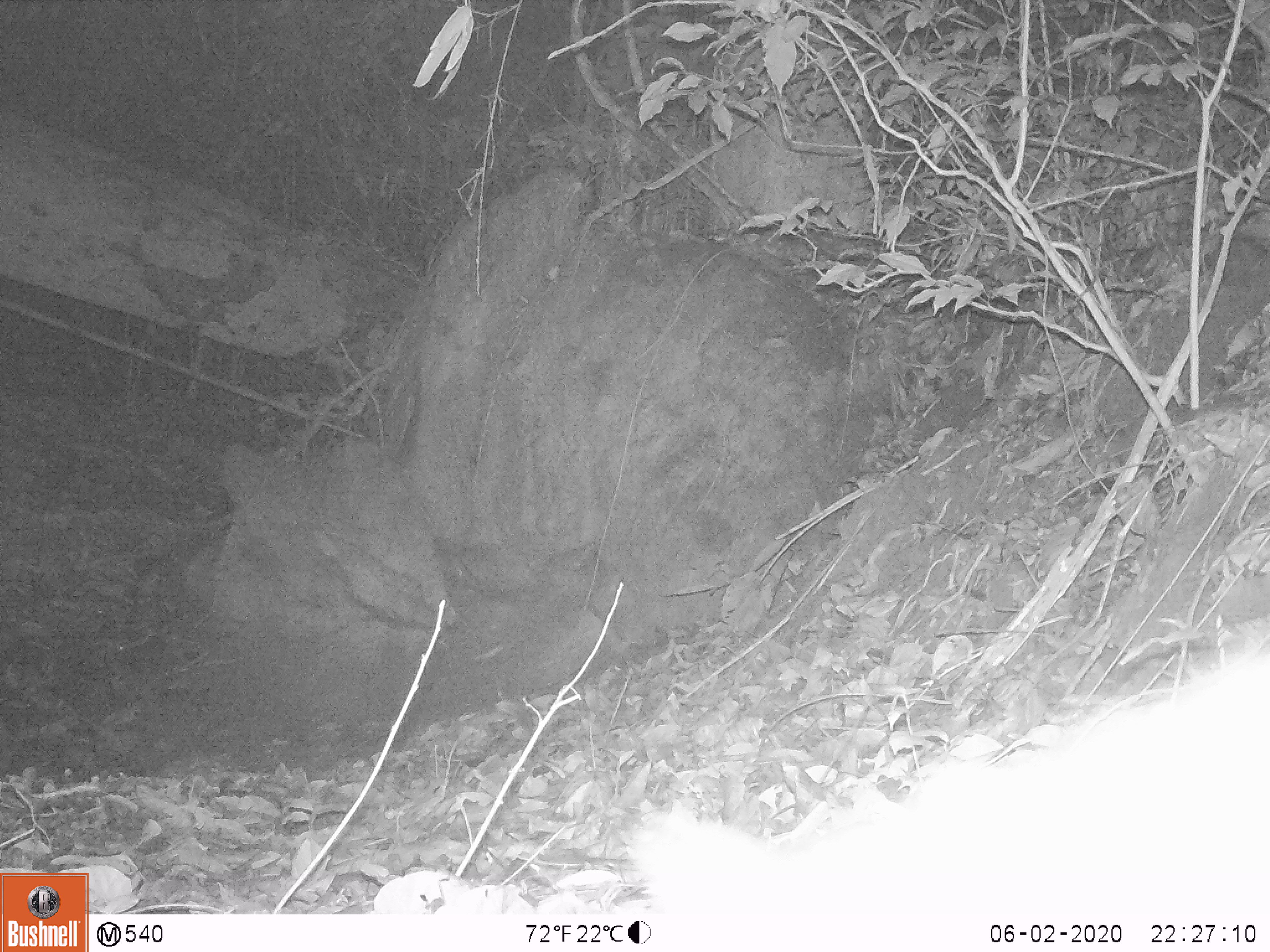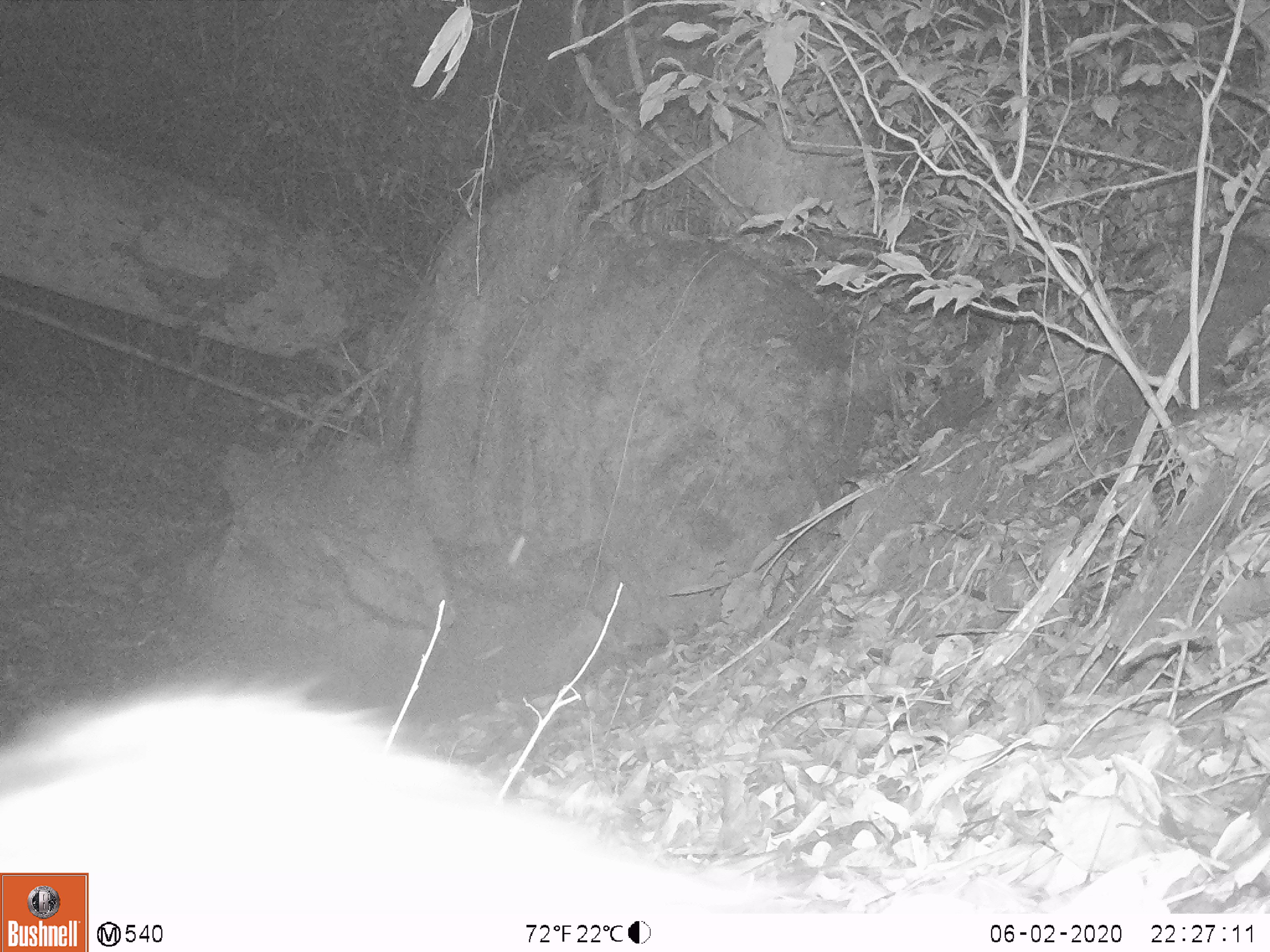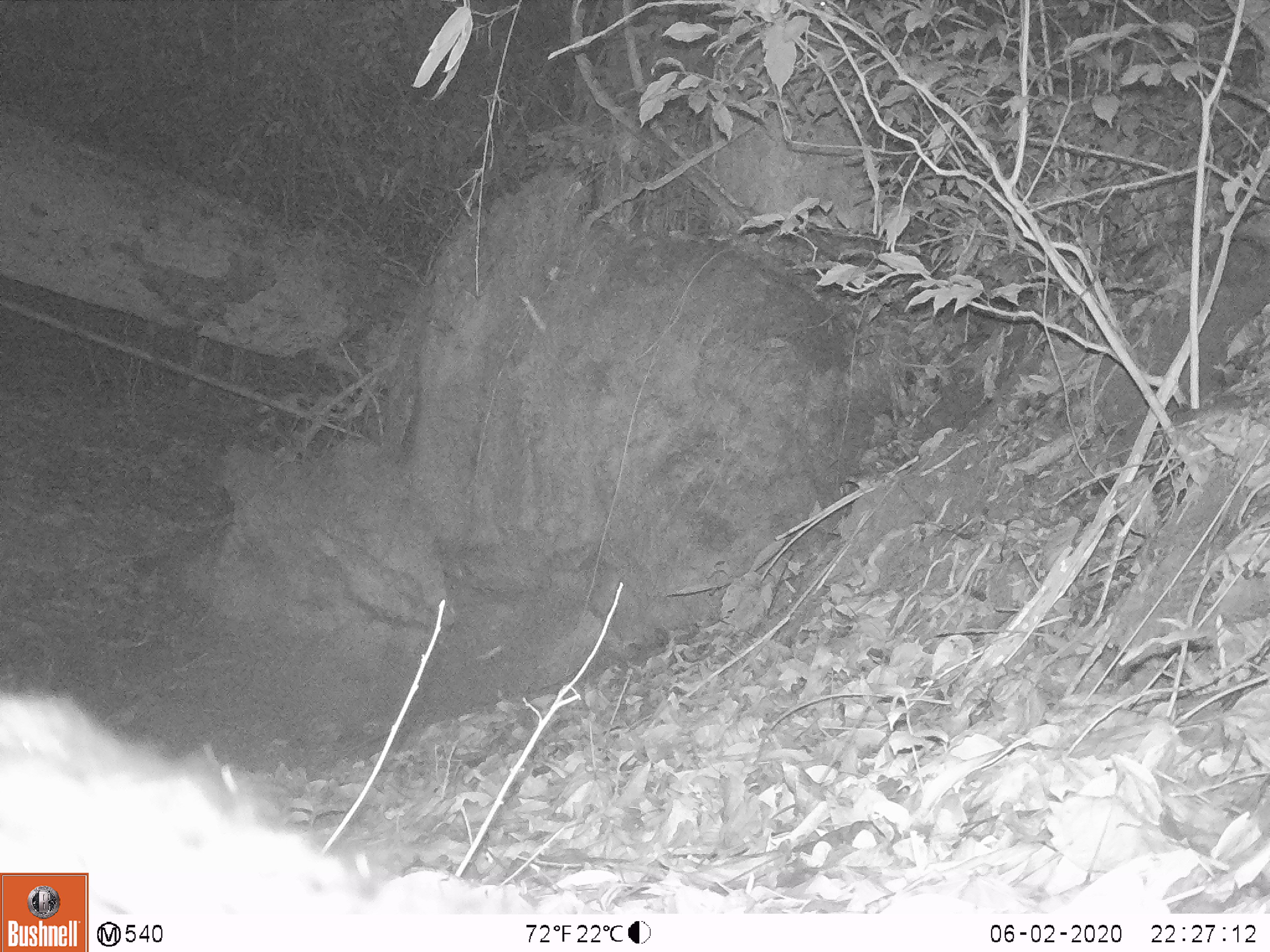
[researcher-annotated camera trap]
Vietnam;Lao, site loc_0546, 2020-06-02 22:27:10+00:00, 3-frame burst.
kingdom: Animalia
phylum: Chordata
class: Mammalia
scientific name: Mammalia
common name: mammal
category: unidentified small mammal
Unidentified small mammal (mammal) (Mammalia). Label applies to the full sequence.